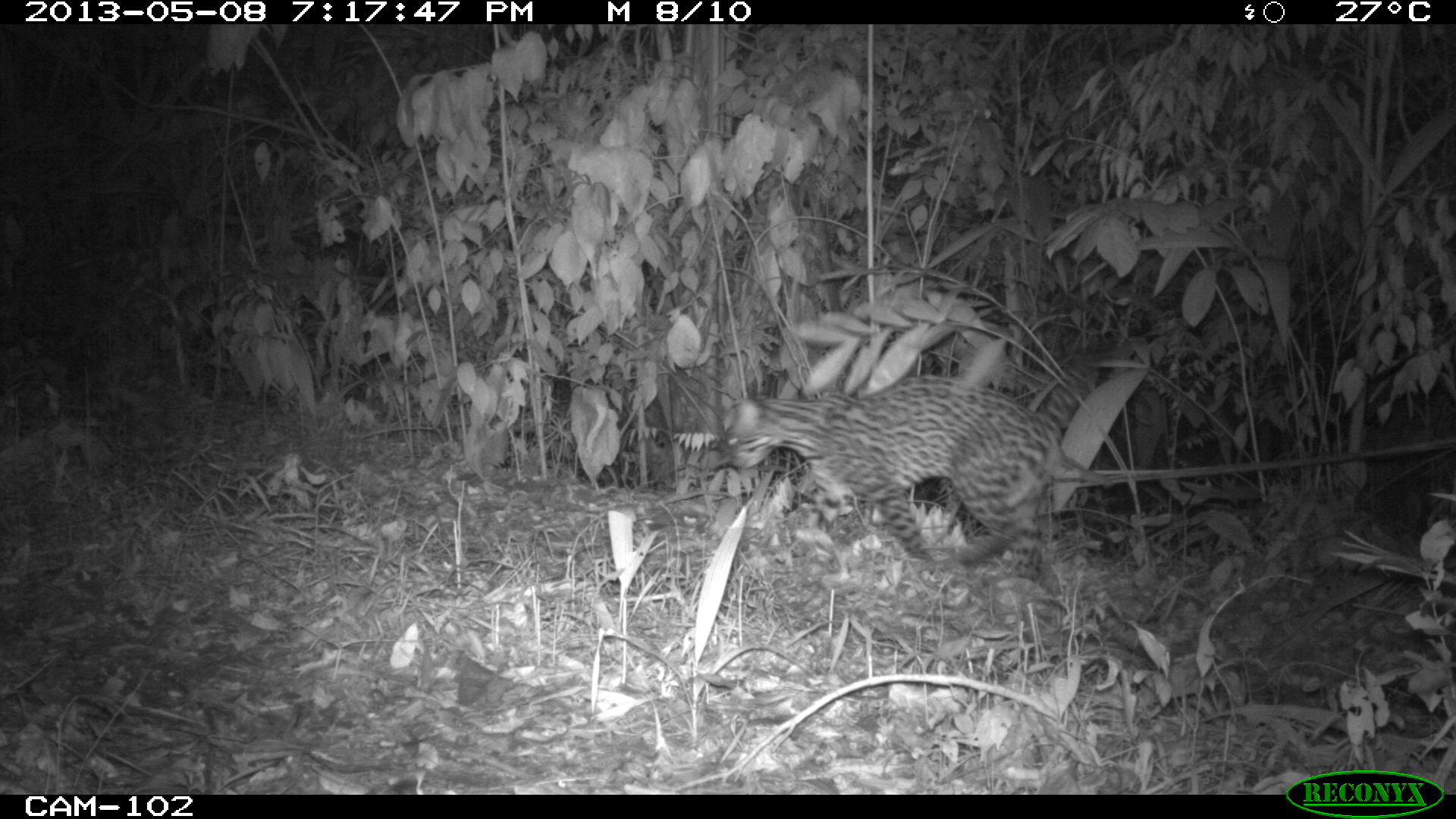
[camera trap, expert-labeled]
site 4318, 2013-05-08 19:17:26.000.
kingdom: Animalia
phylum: Chordata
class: Mammalia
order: Carnivora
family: Felidae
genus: Leopardus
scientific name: Leopardus pardalis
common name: ocelot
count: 1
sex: male